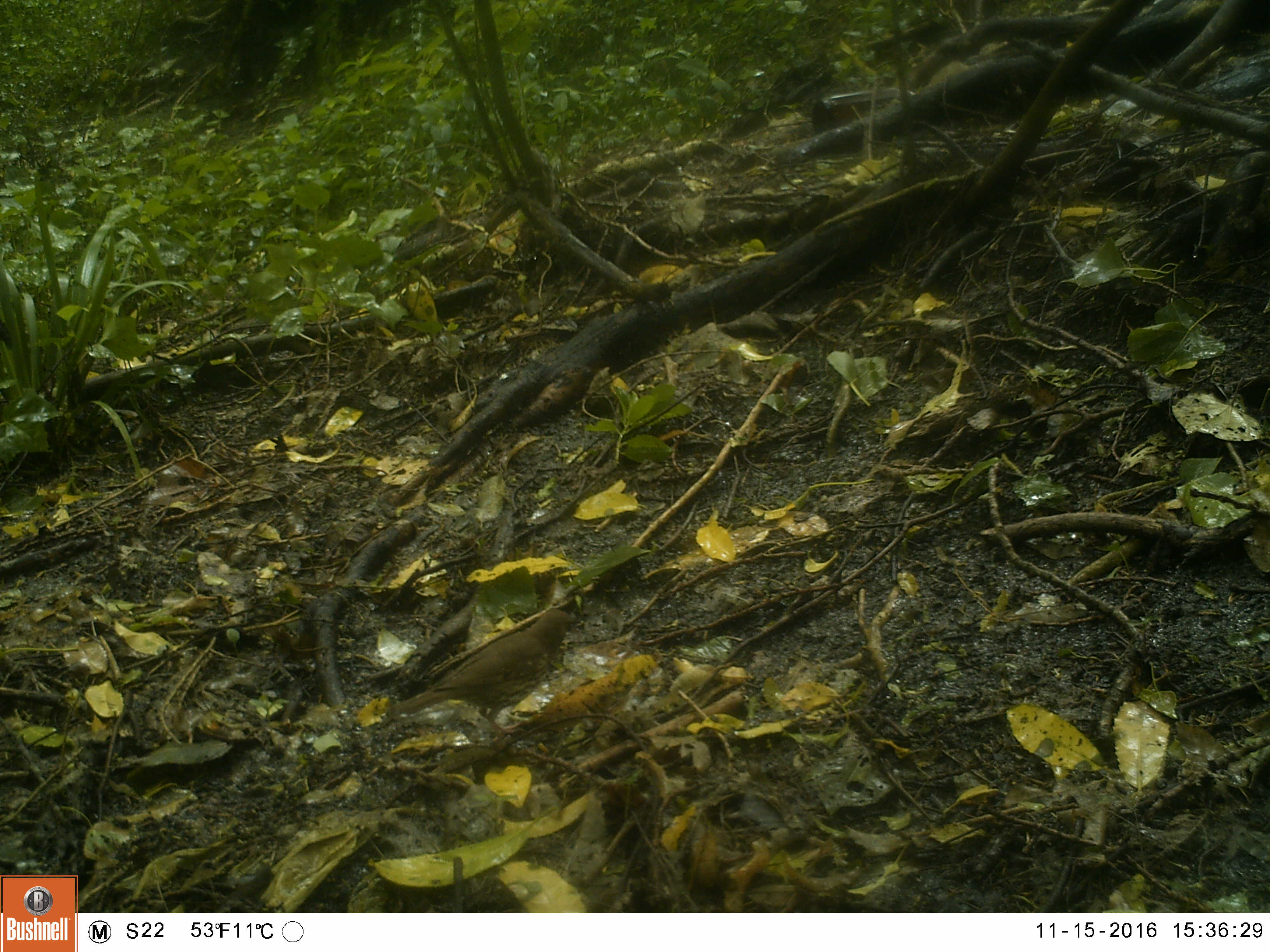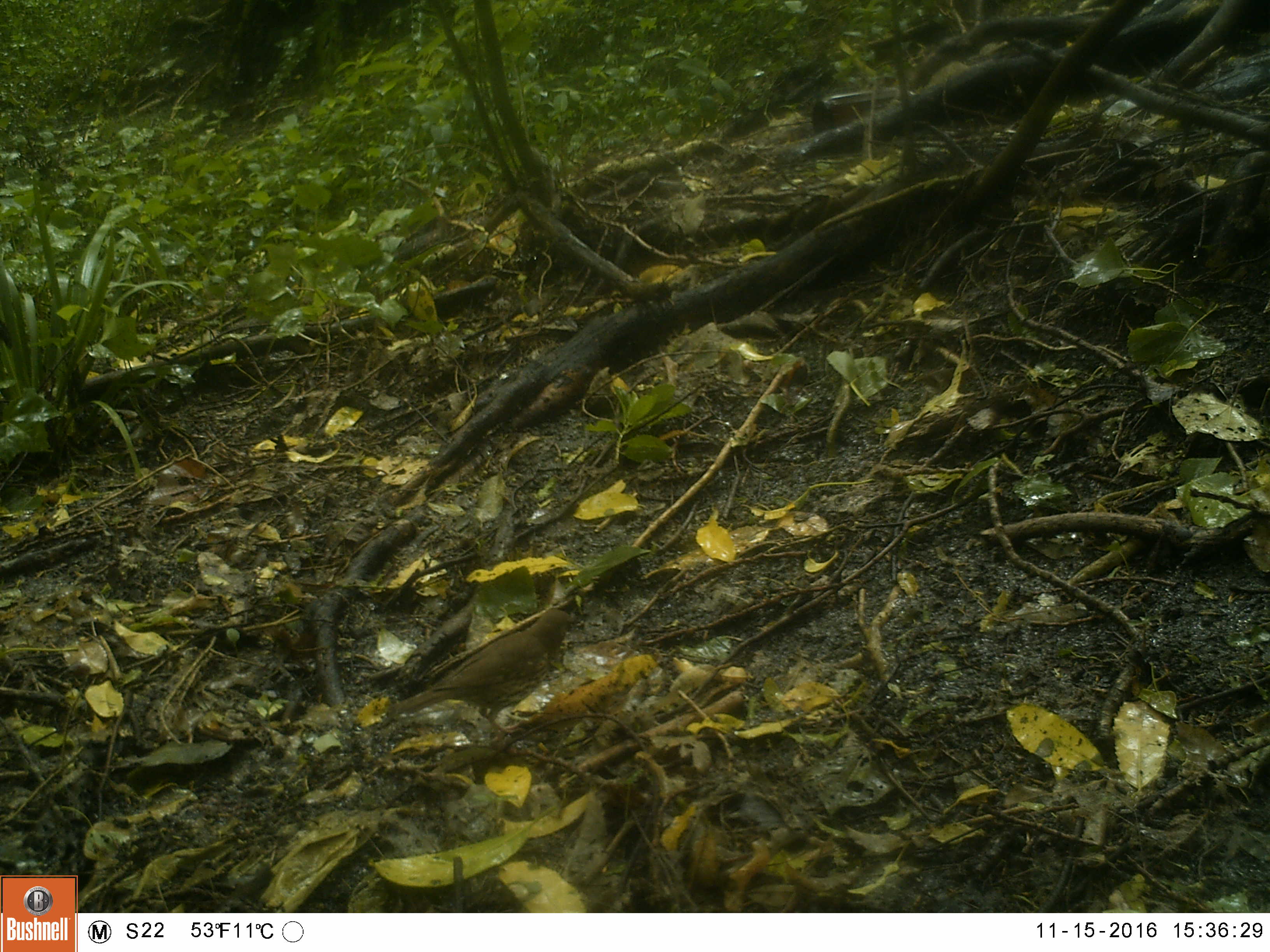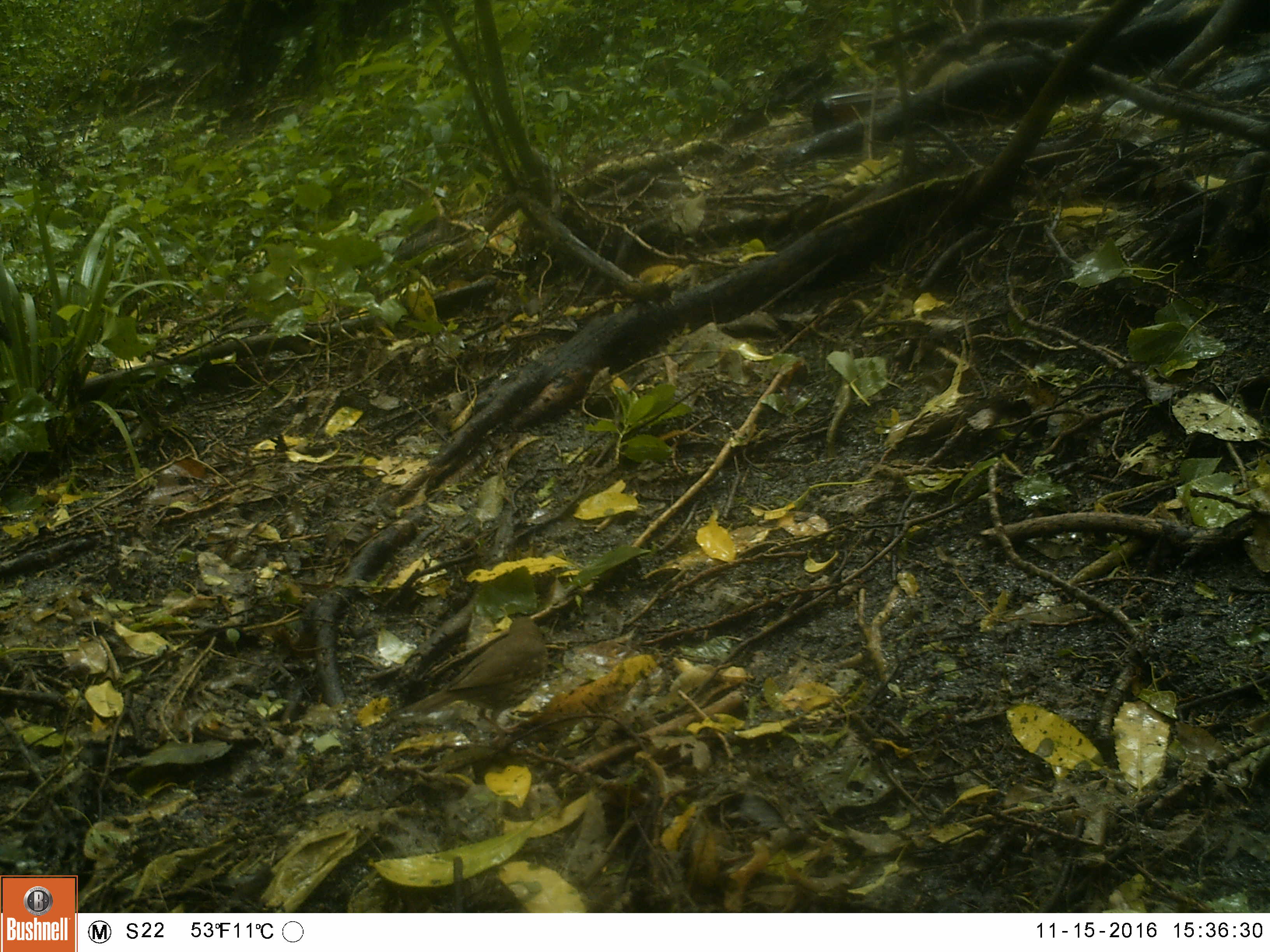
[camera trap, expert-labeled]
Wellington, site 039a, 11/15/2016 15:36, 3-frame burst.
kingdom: Animalia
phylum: Chordata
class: Aves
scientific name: Aves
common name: bird